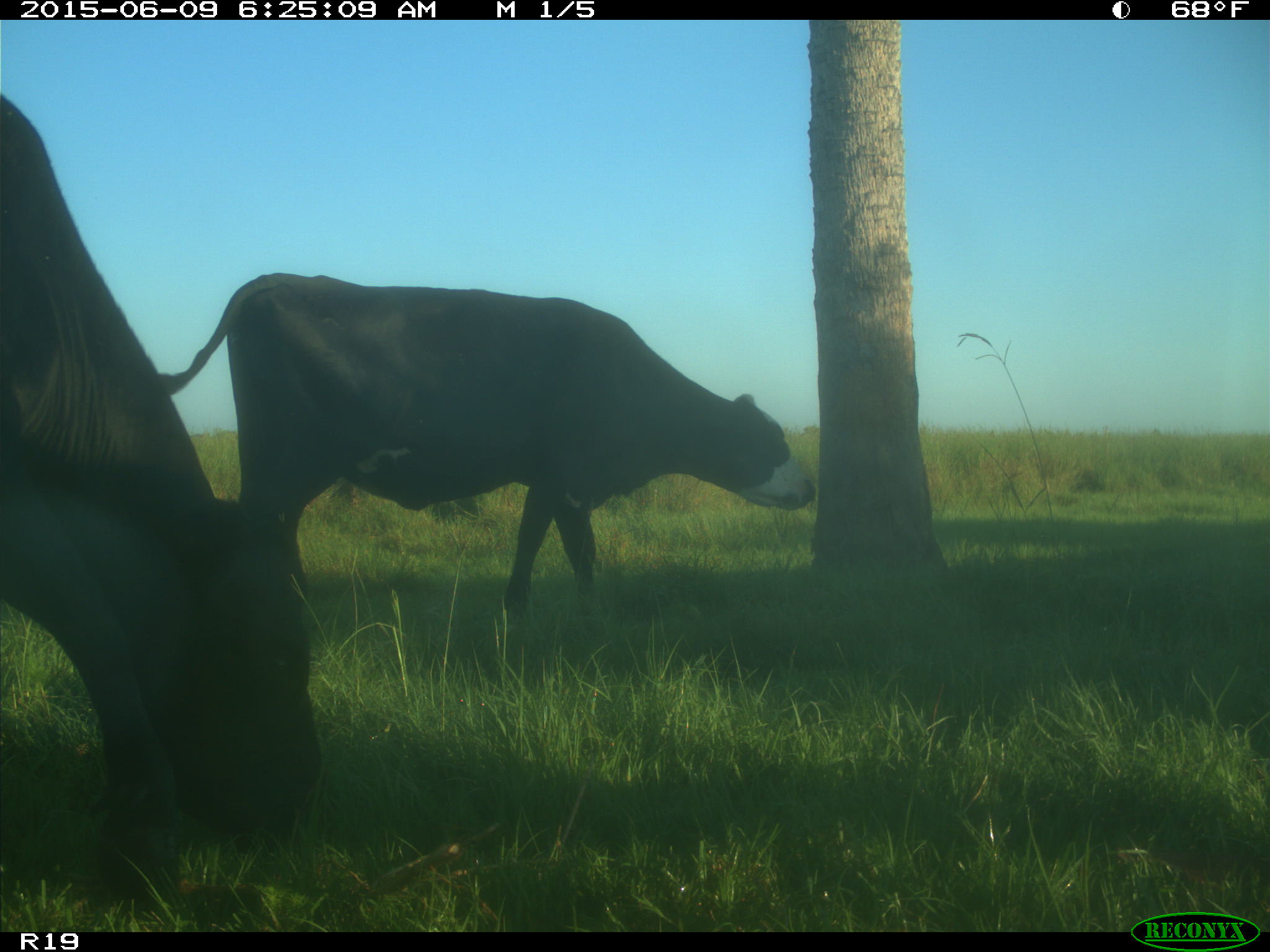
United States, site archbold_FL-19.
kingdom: Animalia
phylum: Chordata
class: Mammalia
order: Artiodactyla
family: Bovidae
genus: Bos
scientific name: Bos taurus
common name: domestic cow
Bos taurus (domestic cow).